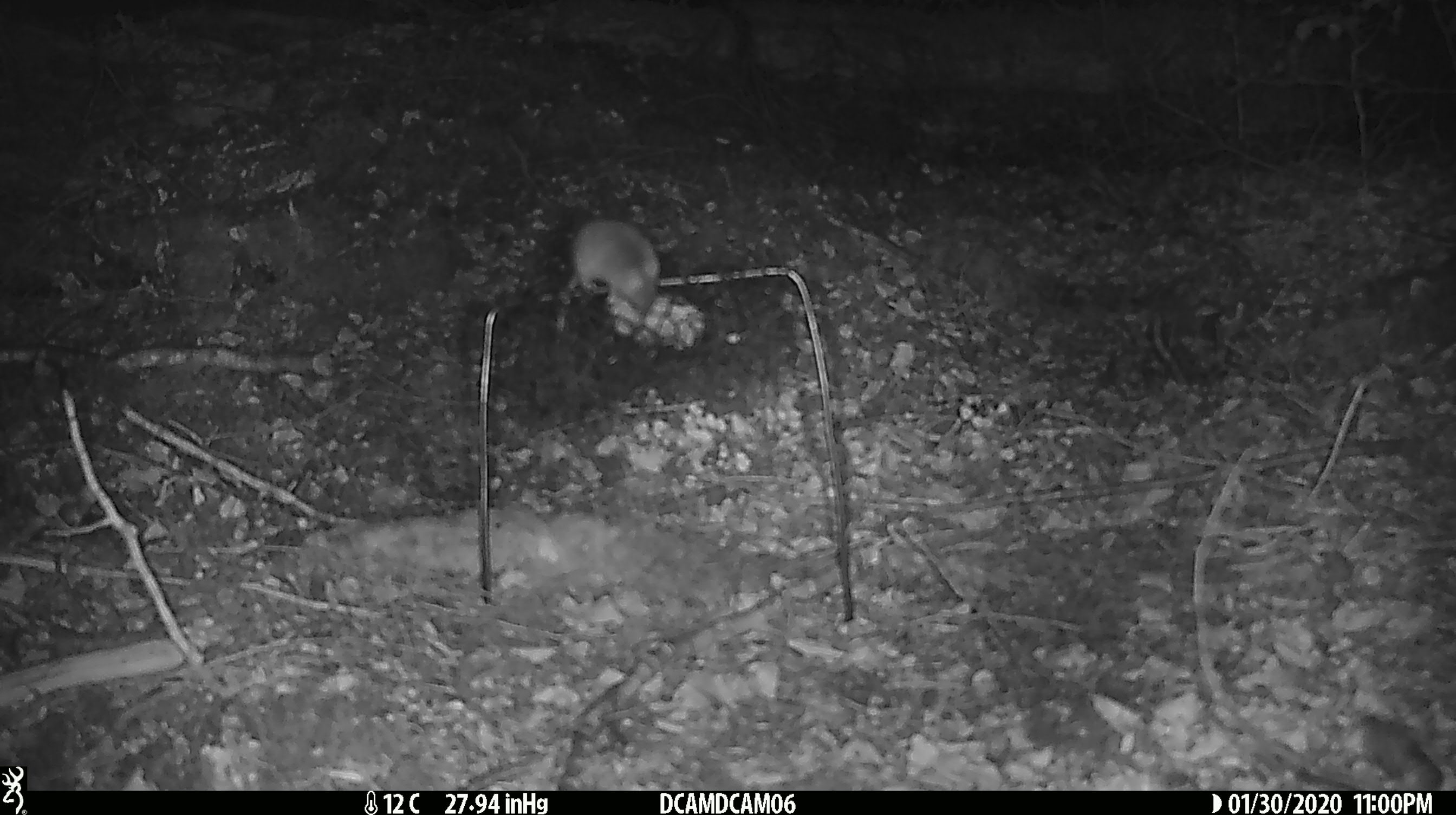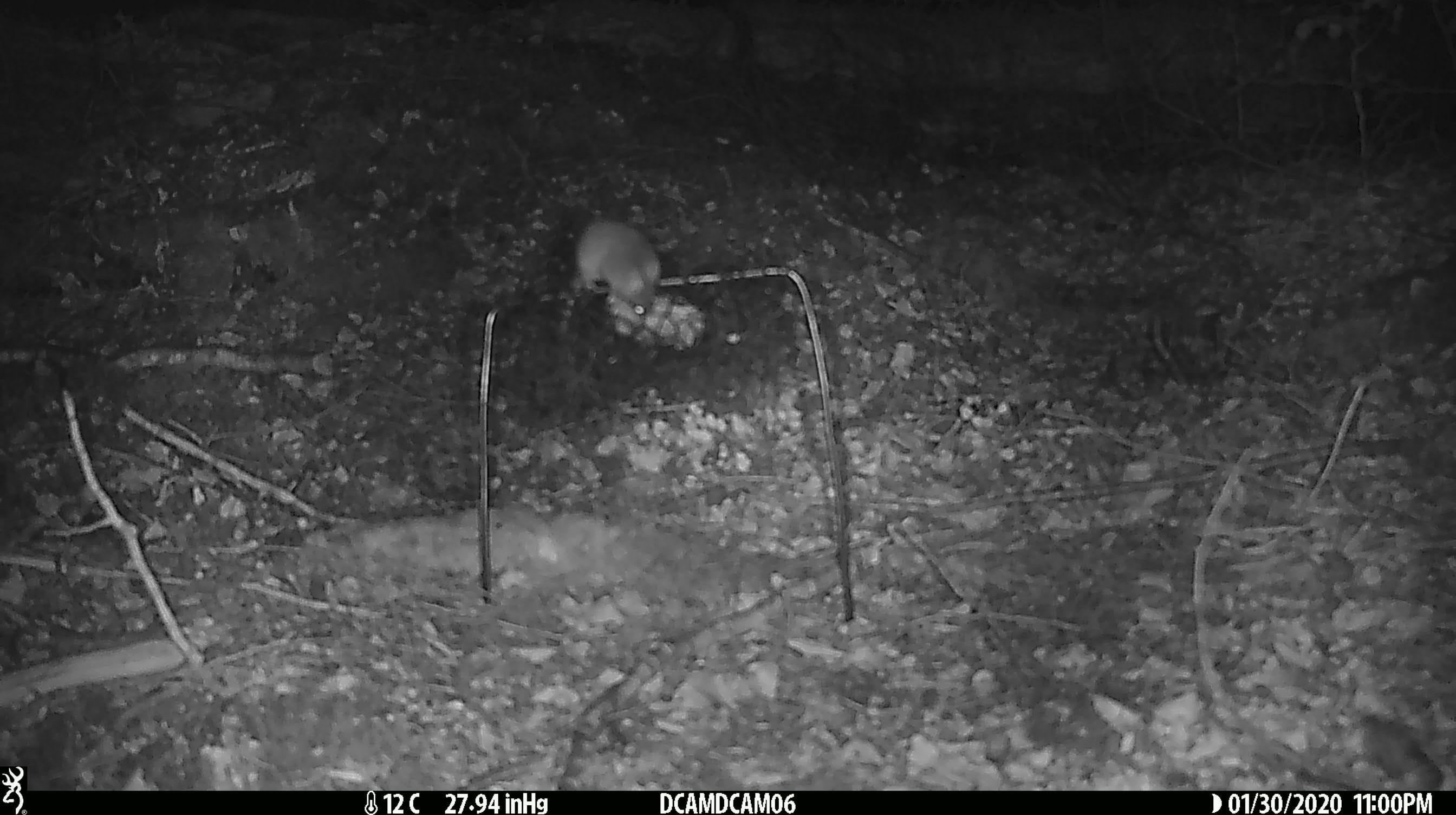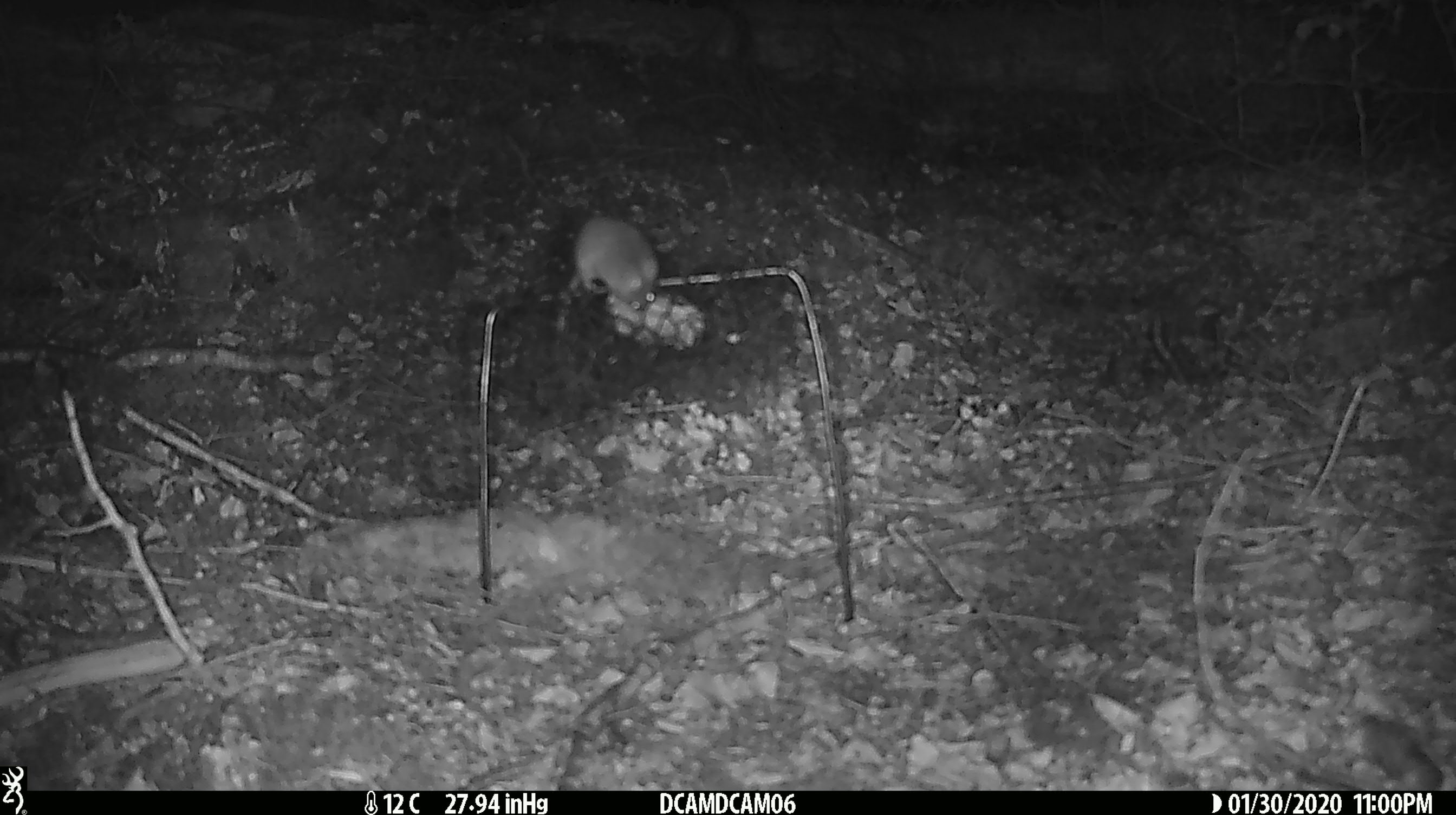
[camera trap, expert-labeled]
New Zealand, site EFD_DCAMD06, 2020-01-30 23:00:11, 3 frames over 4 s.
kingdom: Animalia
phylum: Chordata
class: Mammalia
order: Rodentia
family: Muridae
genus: Mus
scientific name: Mus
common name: mouse